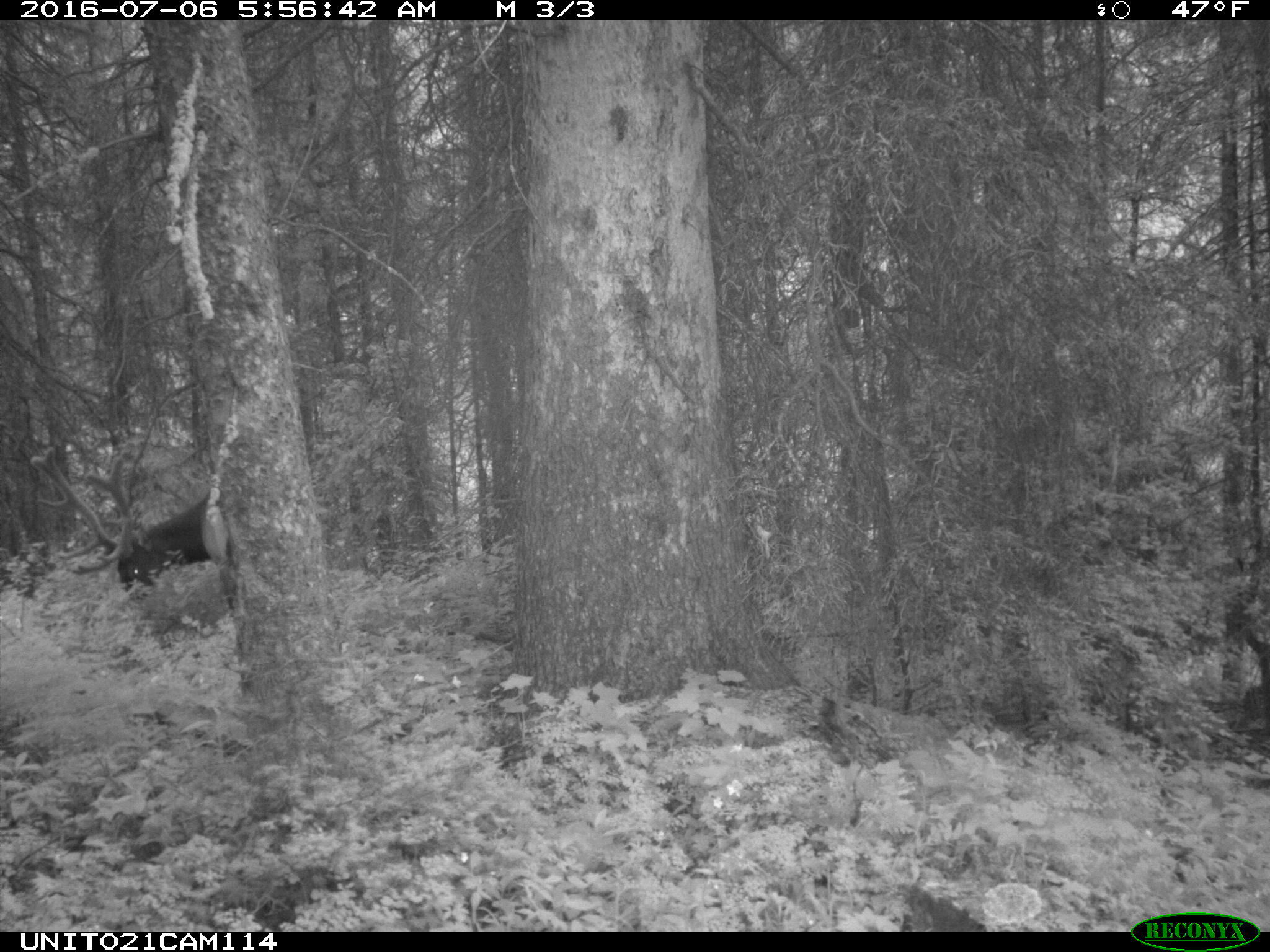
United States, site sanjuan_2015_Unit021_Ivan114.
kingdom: Animalia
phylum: Chordata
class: Mammalia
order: Artiodactyla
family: Cervidae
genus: Cervus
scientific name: Cervus elaphus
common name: red deer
Cervus elaphus (red deer).